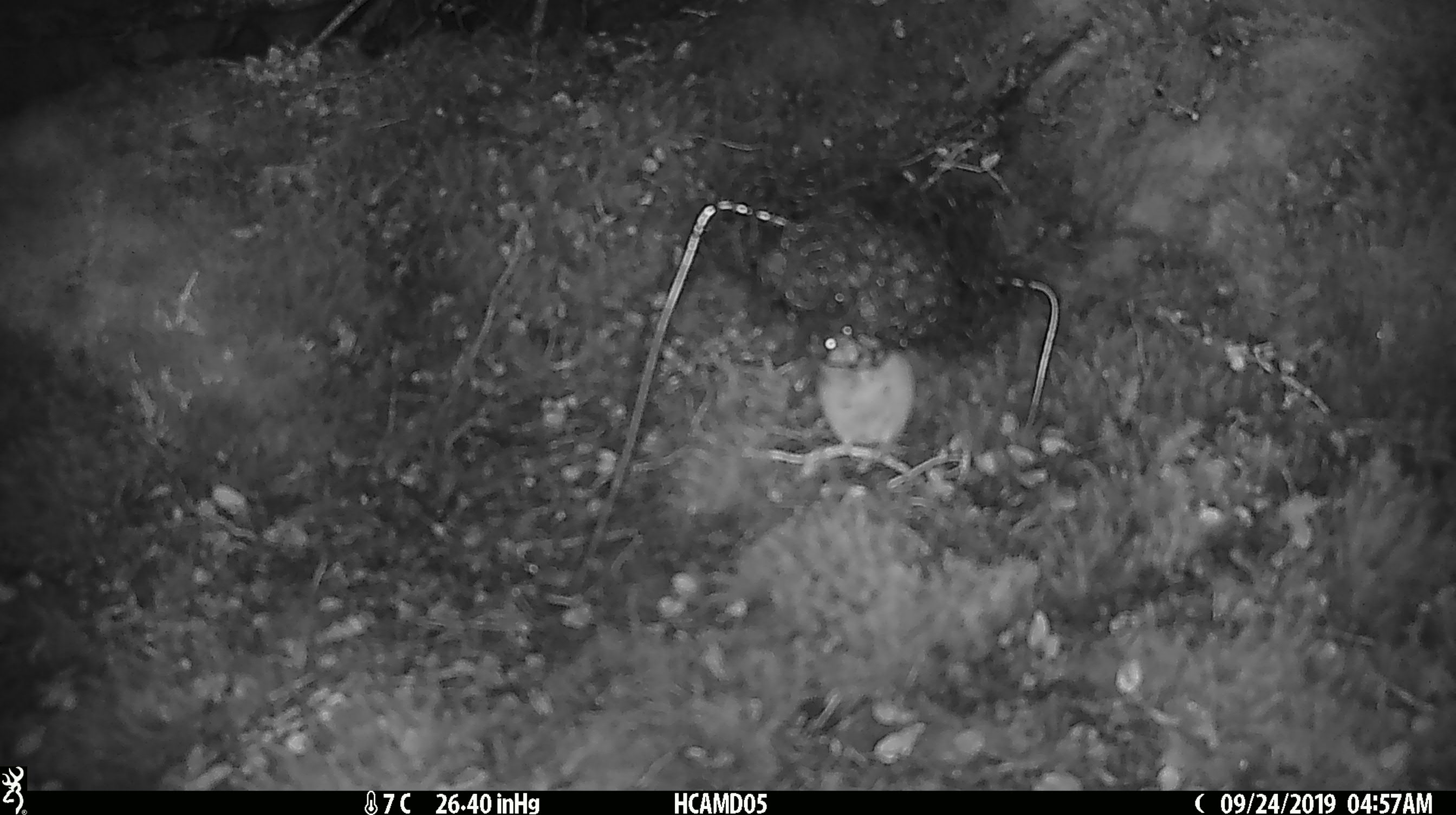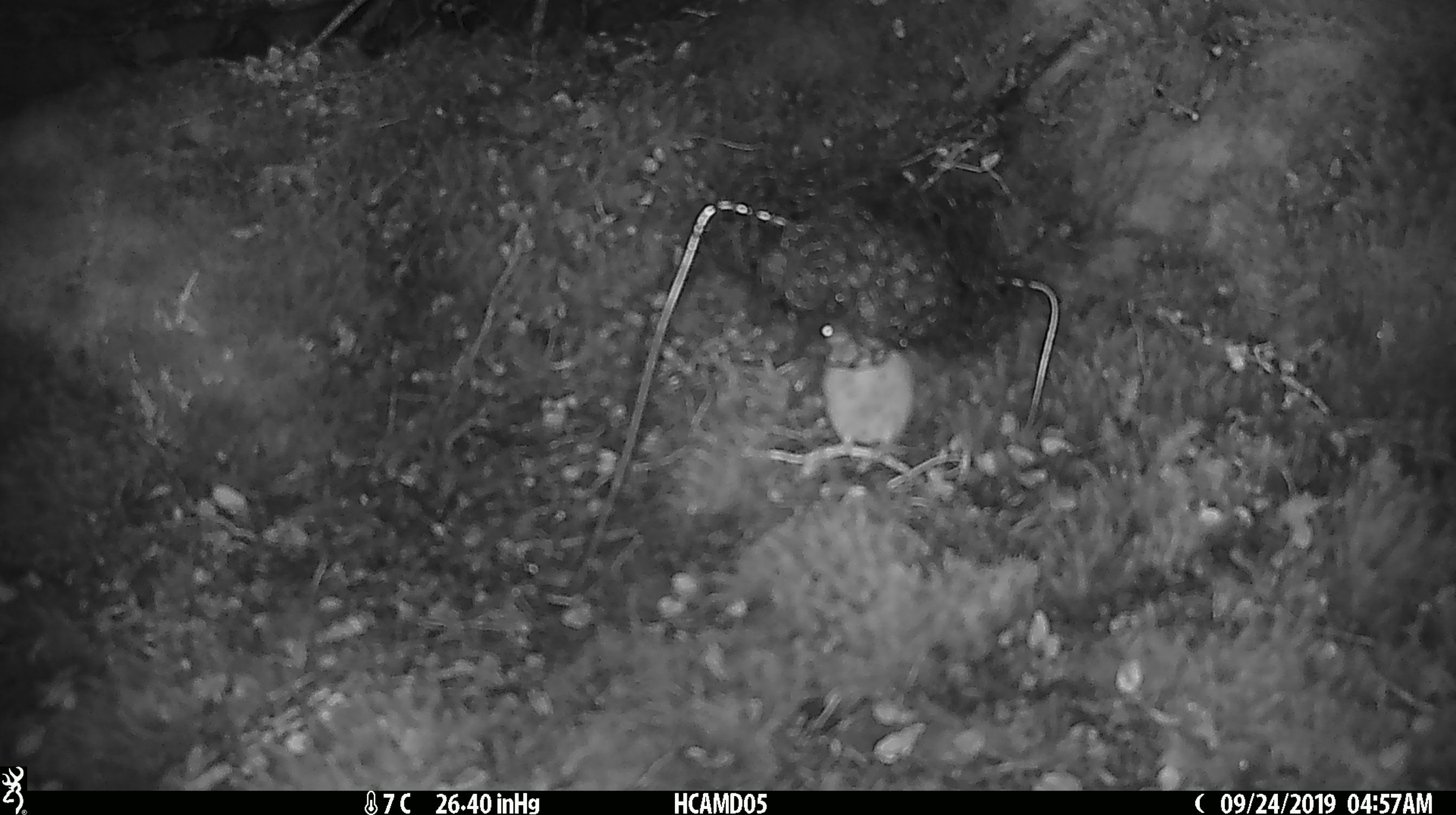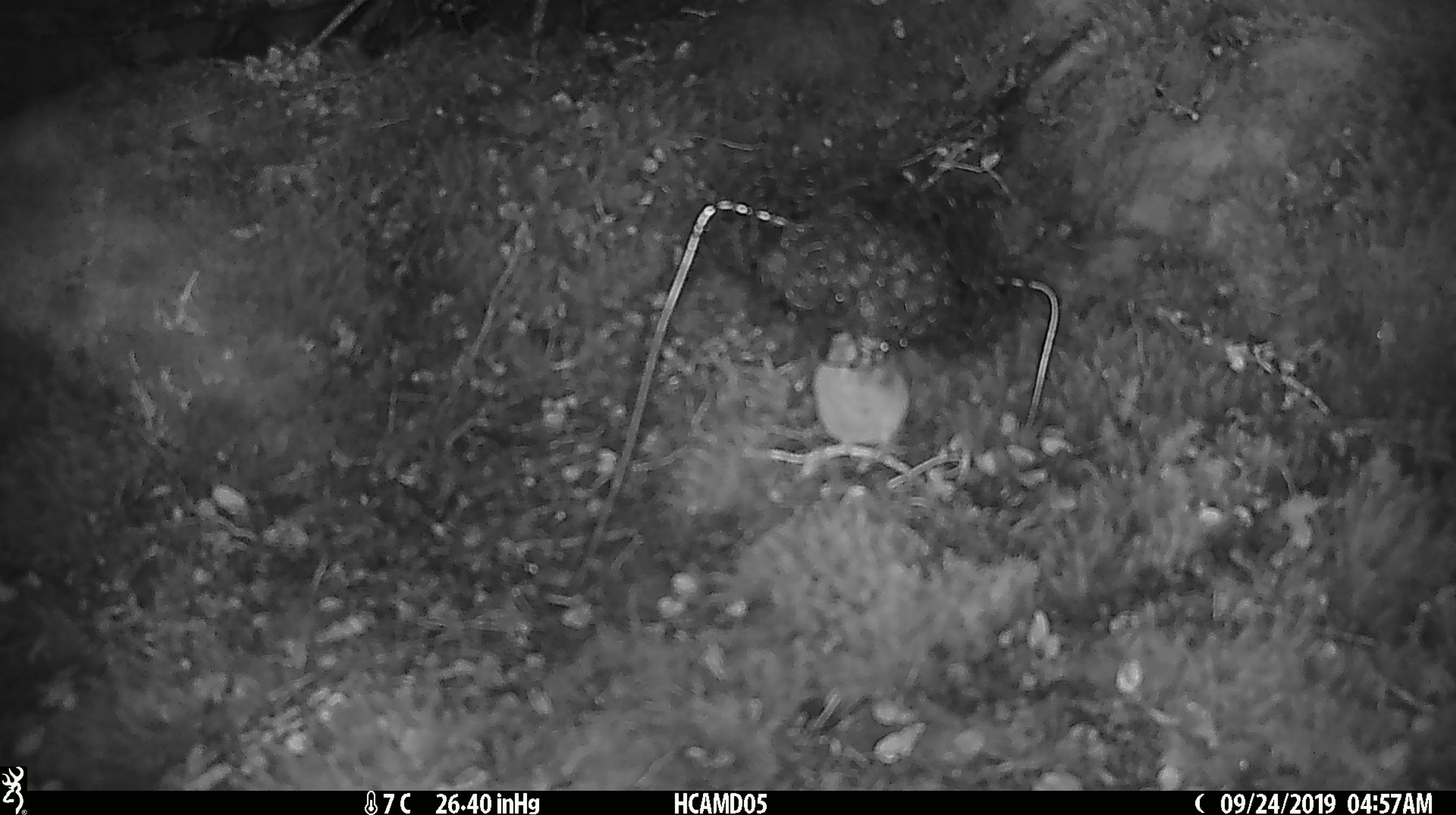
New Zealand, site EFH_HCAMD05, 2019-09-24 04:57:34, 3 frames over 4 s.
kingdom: Animalia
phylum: Chordata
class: Mammalia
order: Rodentia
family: Muridae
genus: Mus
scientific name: Mus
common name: mouse